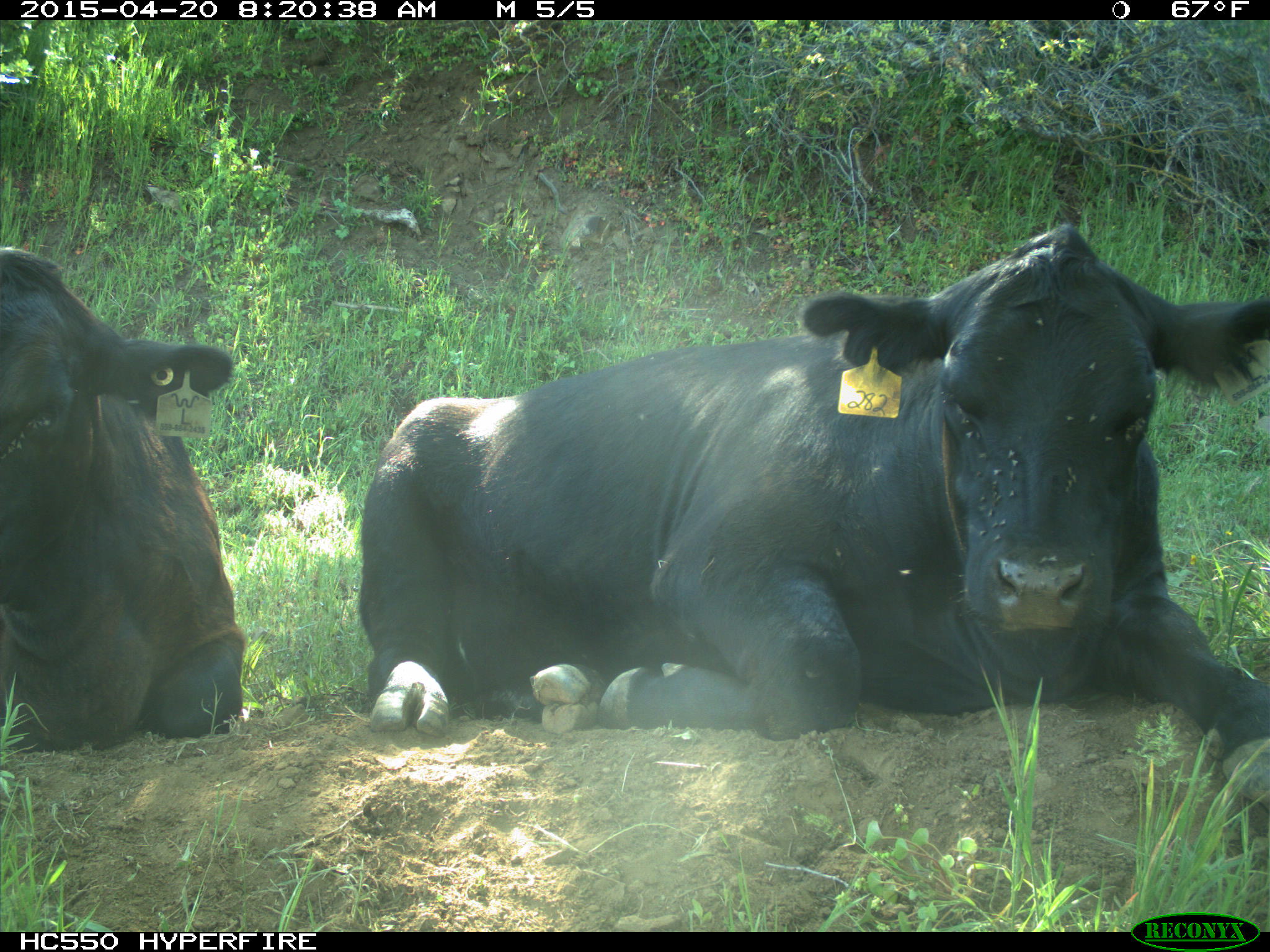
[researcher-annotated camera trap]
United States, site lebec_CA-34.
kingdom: Animalia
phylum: Chordata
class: Mammalia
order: Artiodactyla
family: Bovidae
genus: Bos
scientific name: Bos taurus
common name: domestic cow